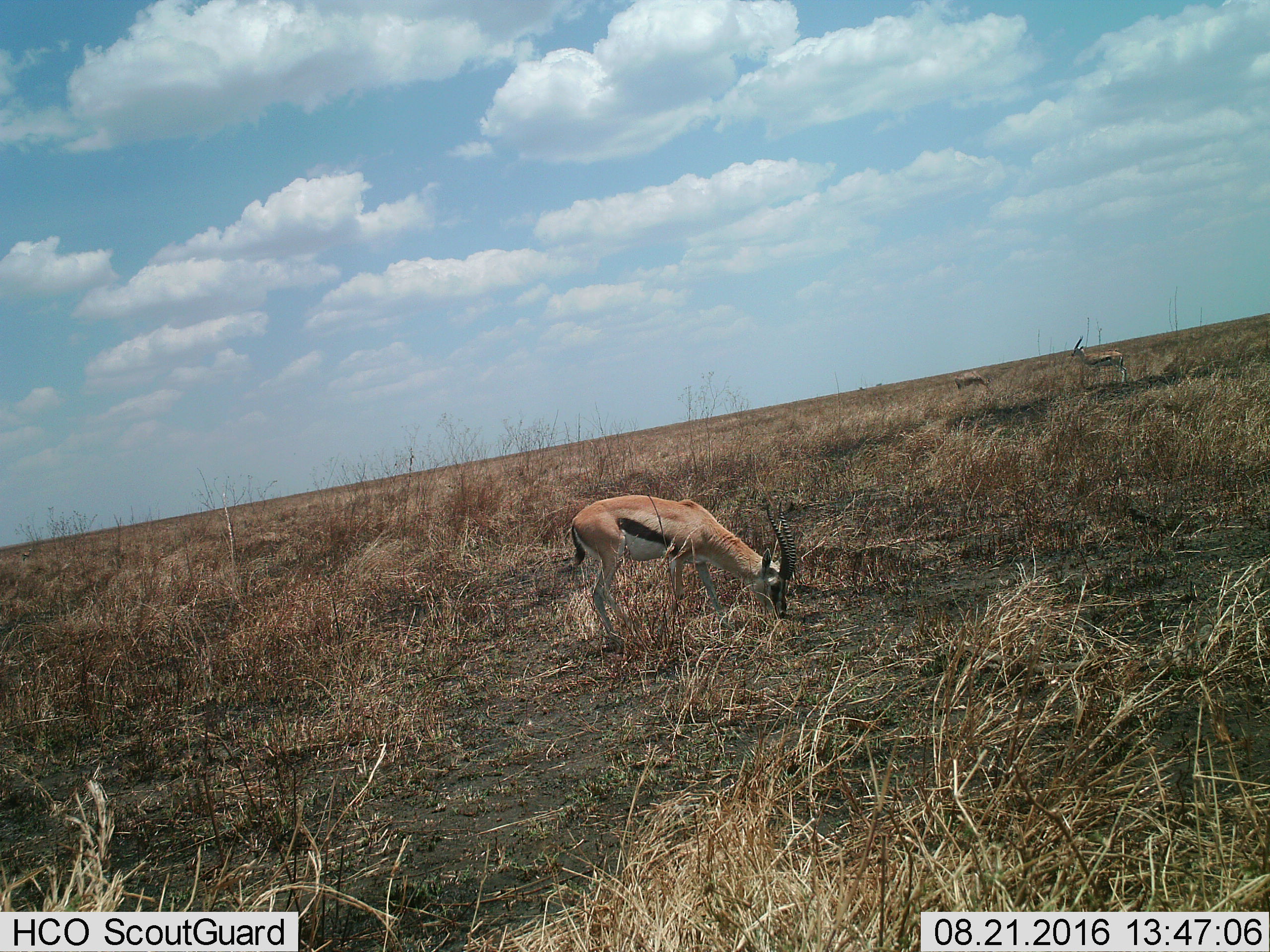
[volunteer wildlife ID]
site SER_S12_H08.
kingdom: Animalia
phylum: Chordata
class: Mammalia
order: Artiodactyla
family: Bovidae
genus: Eudorcas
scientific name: Eudorcas thomsonii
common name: thomson's gazelle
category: gazellethomsons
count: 3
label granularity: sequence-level